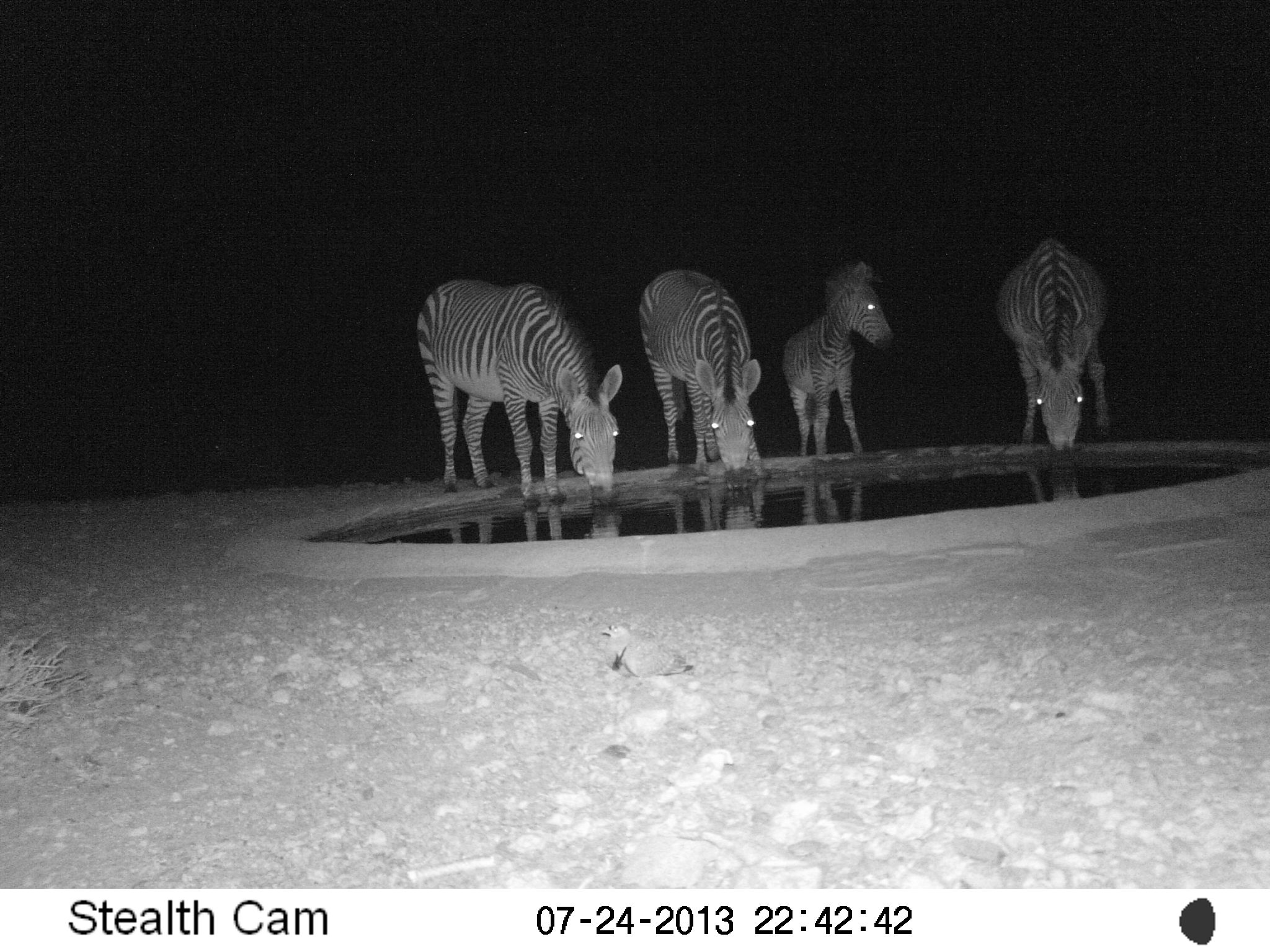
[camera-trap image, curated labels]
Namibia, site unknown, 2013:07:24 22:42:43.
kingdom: Animalia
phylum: Chordata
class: Mammalia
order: Perissodactyla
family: Equidae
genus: Equus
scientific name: Equus zebra hartmannae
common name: hartmann's mountain zebra